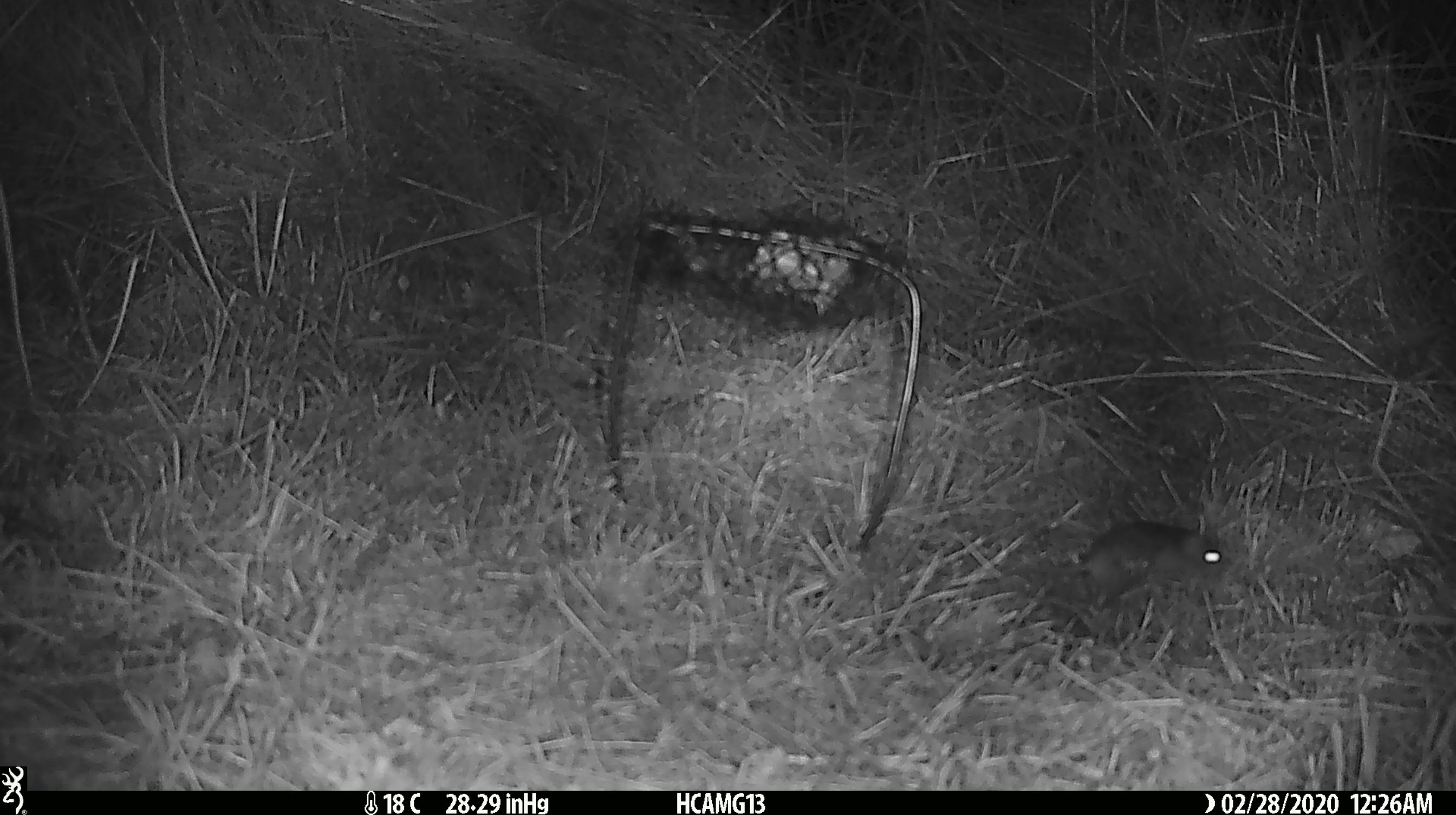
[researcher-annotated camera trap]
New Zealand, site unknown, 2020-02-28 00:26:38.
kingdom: Animalia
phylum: Chordata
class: Mammalia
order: Rodentia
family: Muridae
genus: Mus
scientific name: Mus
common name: mouse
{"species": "mouse (Mus)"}